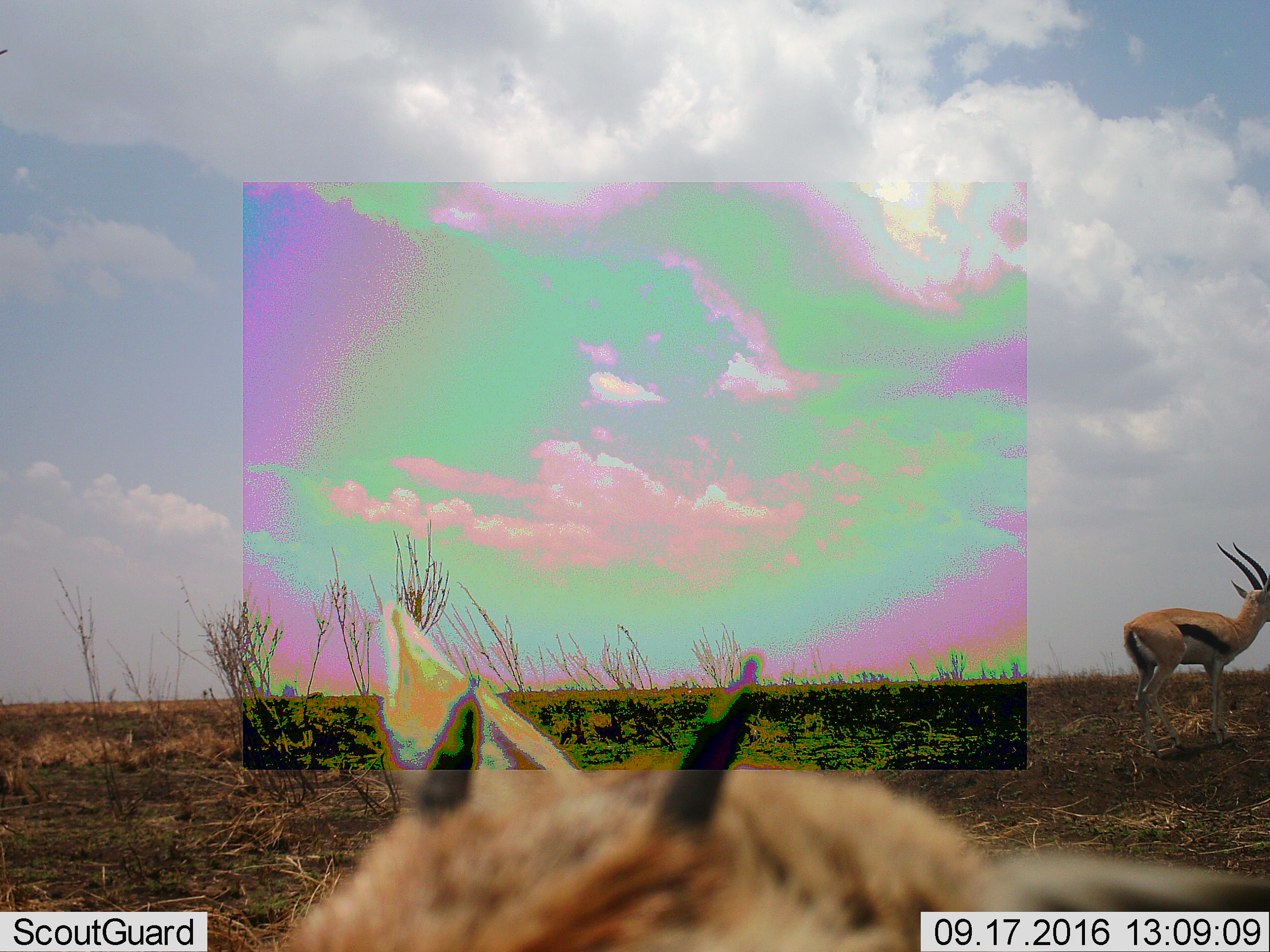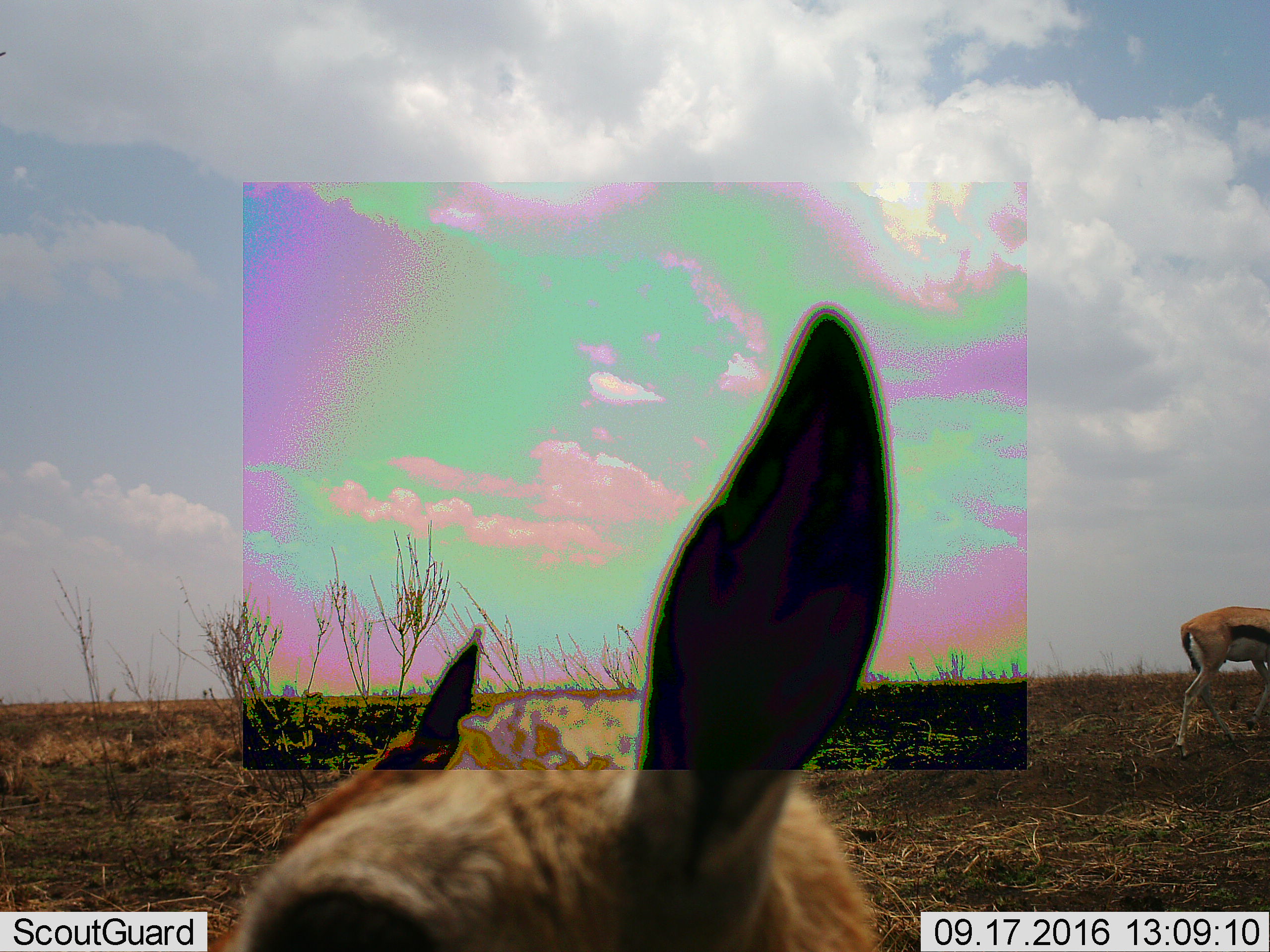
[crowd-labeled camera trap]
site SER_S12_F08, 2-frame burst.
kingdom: Animalia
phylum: Chordata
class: Mammalia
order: Artiodactyla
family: Bovidae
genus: Eudorcas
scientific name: Eudorcas thomsonii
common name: thomson's gazelle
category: gazellethomsons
Gazellethomsons (thomson's gazelle) (Eudorcas thomsonii), count 2. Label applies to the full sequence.